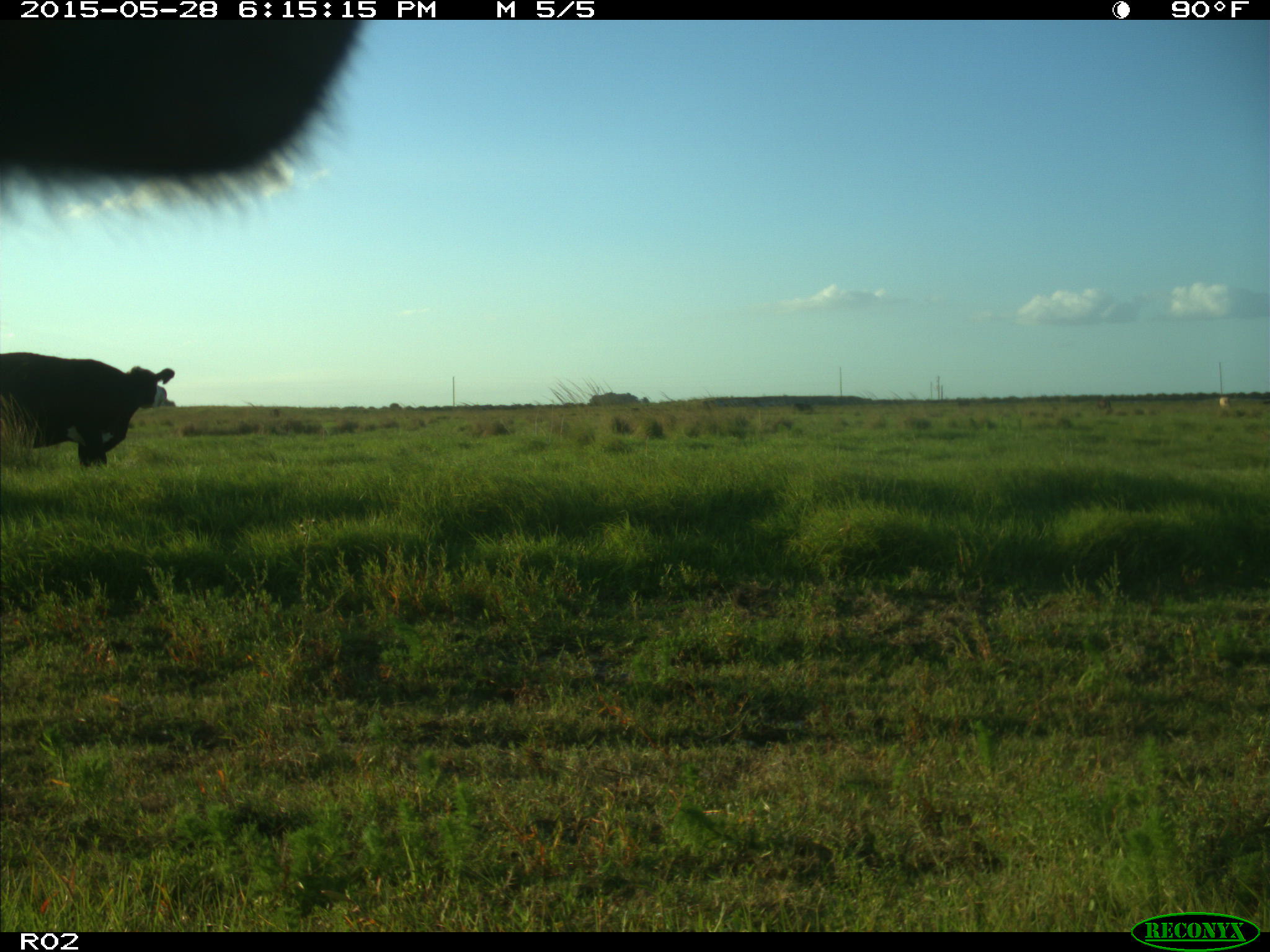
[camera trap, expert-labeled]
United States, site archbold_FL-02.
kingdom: Animalia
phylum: Chordata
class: Mammalia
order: Artiodactyla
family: Bovidae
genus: Bos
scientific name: Bos taurus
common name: domestic cow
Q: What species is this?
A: Bos taurus (domestic cow).